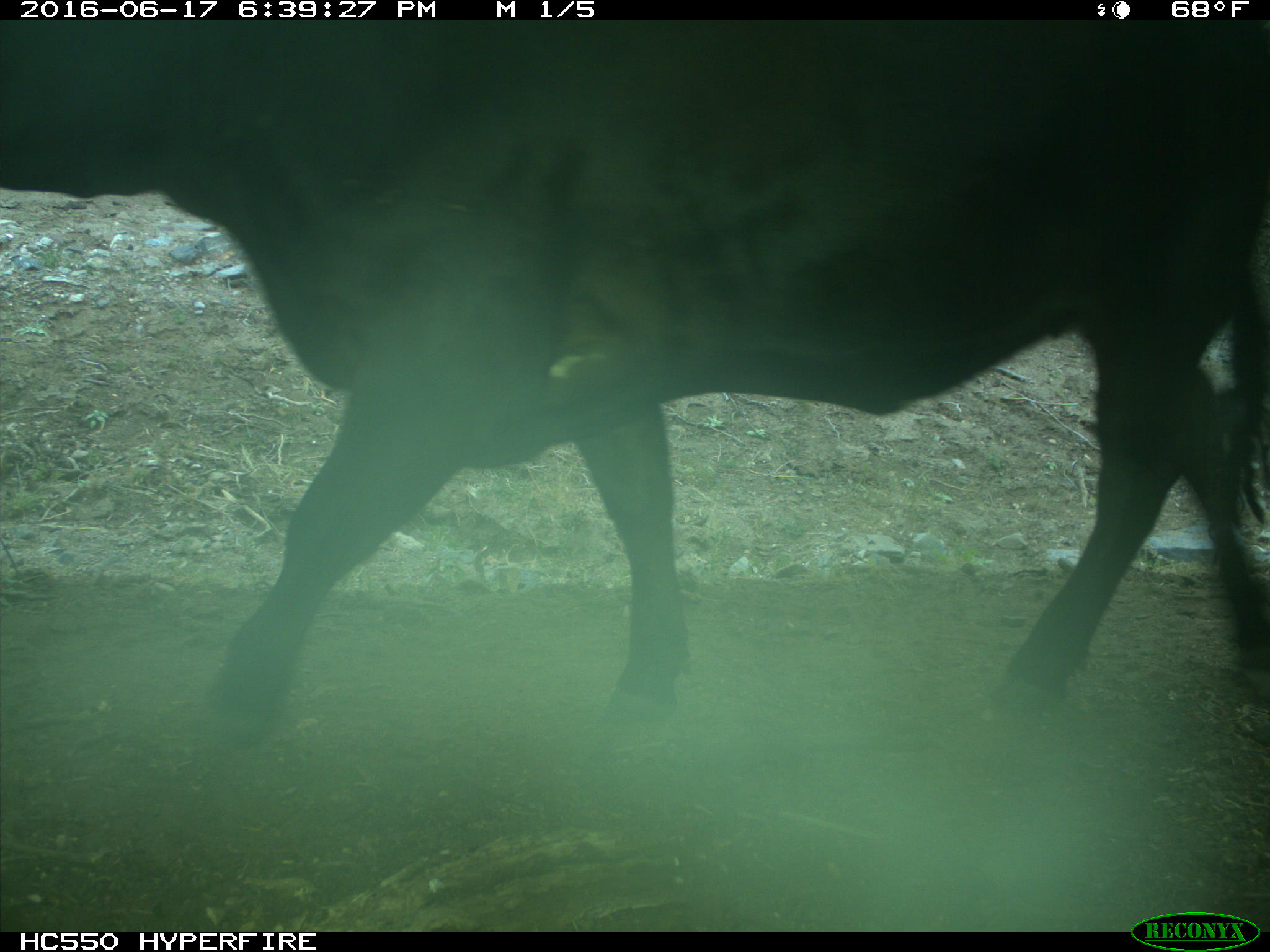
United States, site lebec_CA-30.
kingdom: Animalia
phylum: Chordata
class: Mammalia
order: Artiodactyla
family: Bovidae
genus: Bos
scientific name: Bos taurus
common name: domestic cow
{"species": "Bos taurus (domestic cow)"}